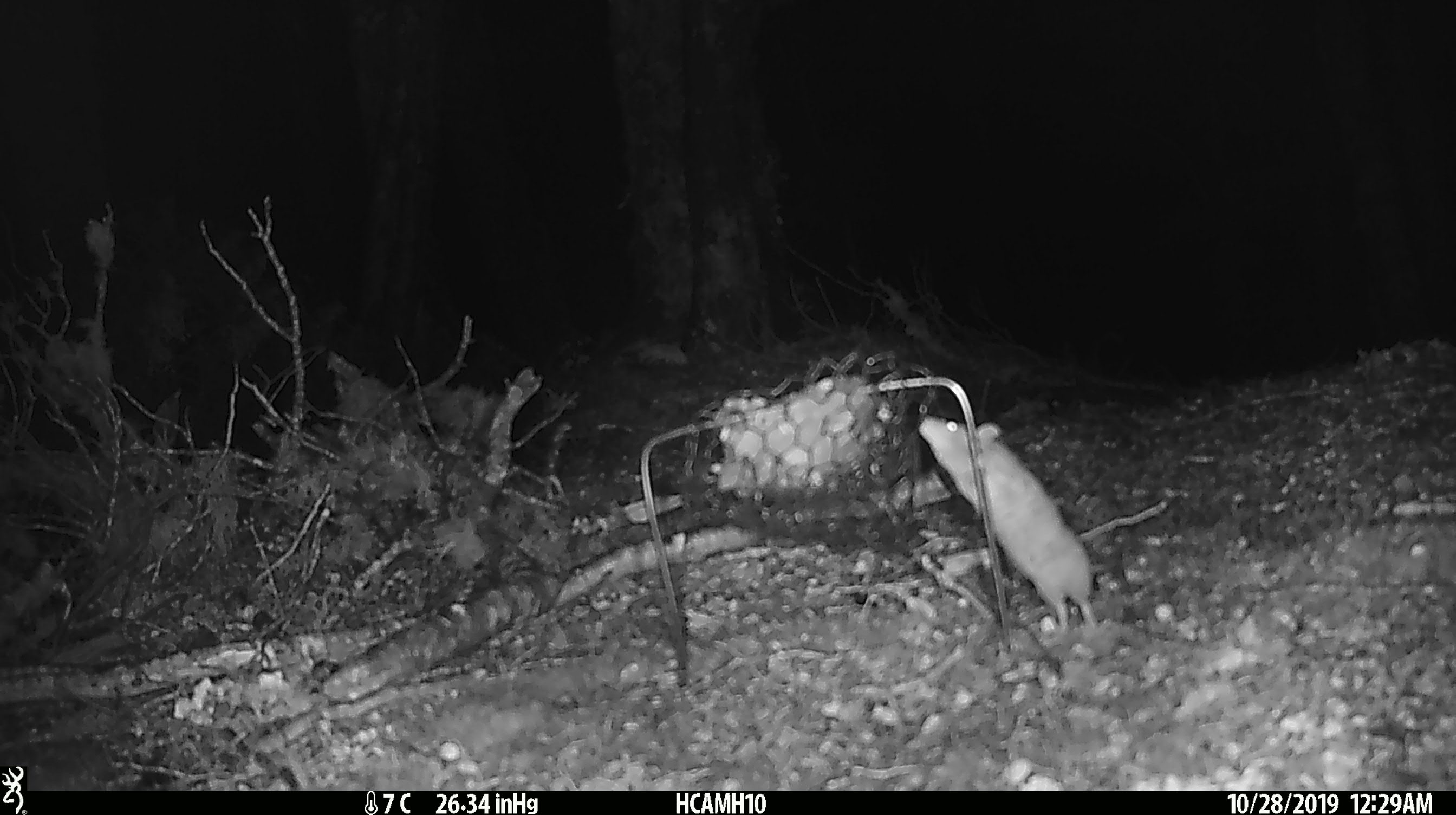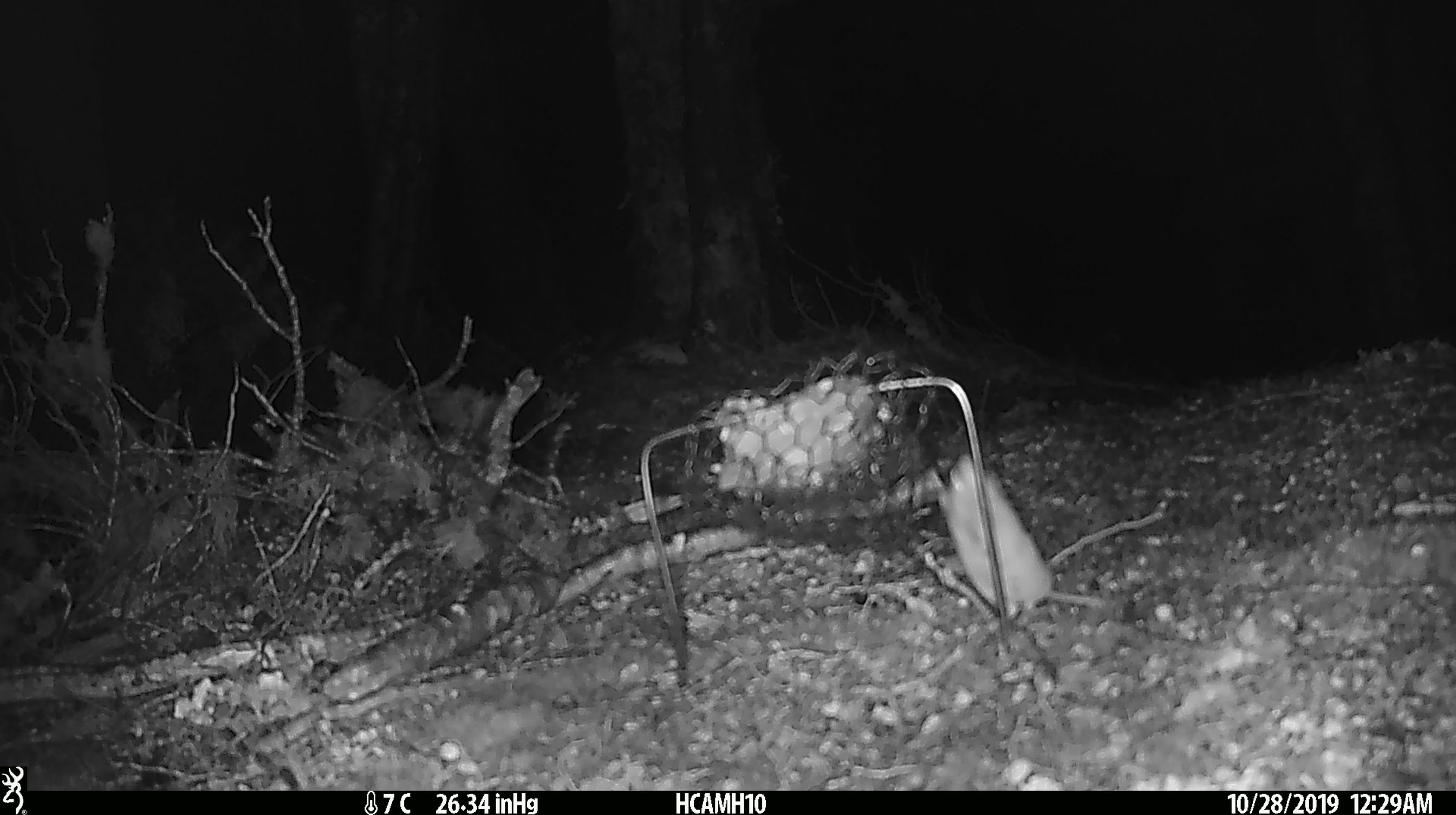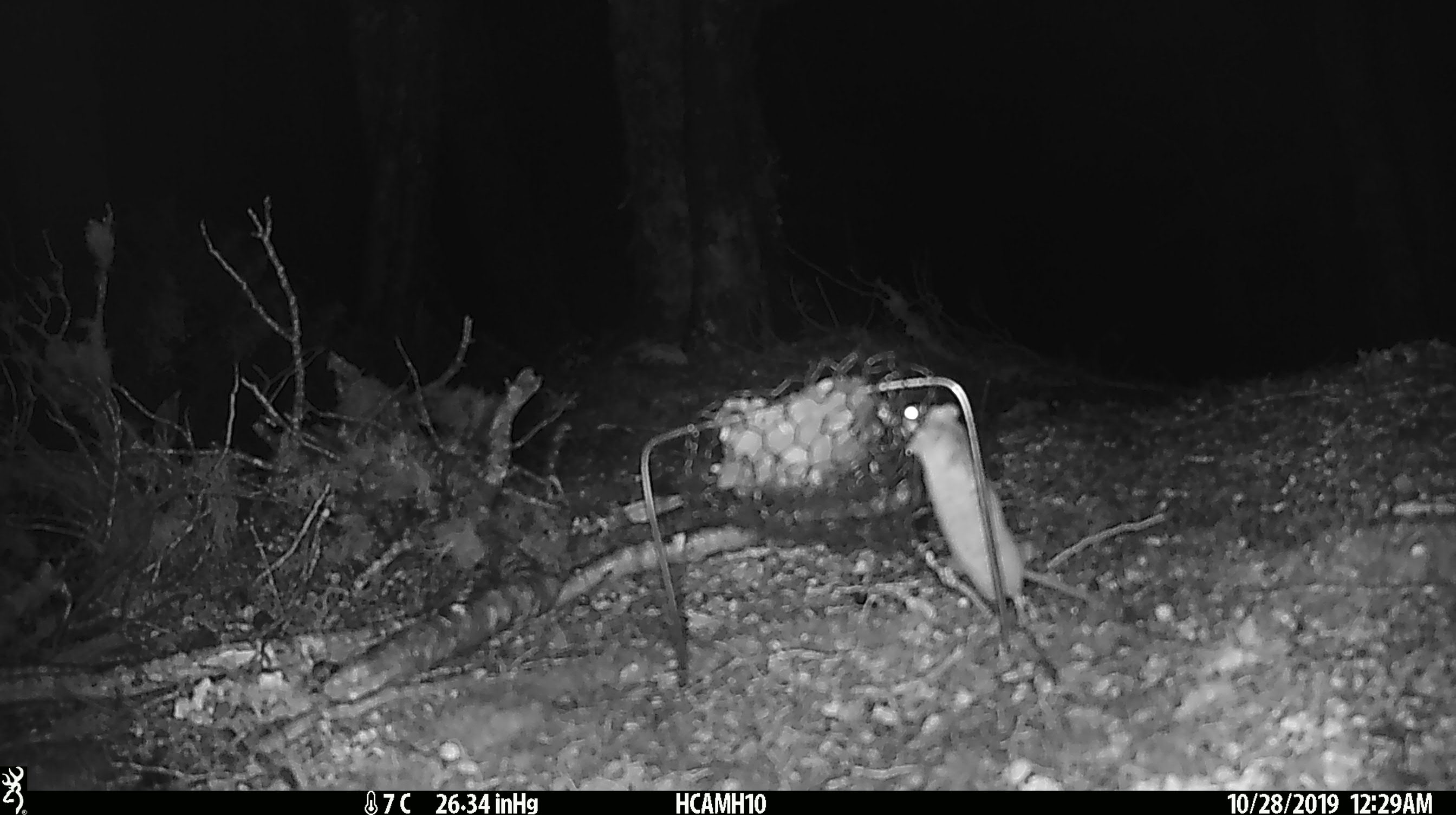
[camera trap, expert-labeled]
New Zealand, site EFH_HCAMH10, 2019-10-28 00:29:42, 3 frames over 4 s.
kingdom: Animalia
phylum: Chordata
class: Mammalia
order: Rodentia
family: Muridae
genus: Mus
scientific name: Mus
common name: mouse